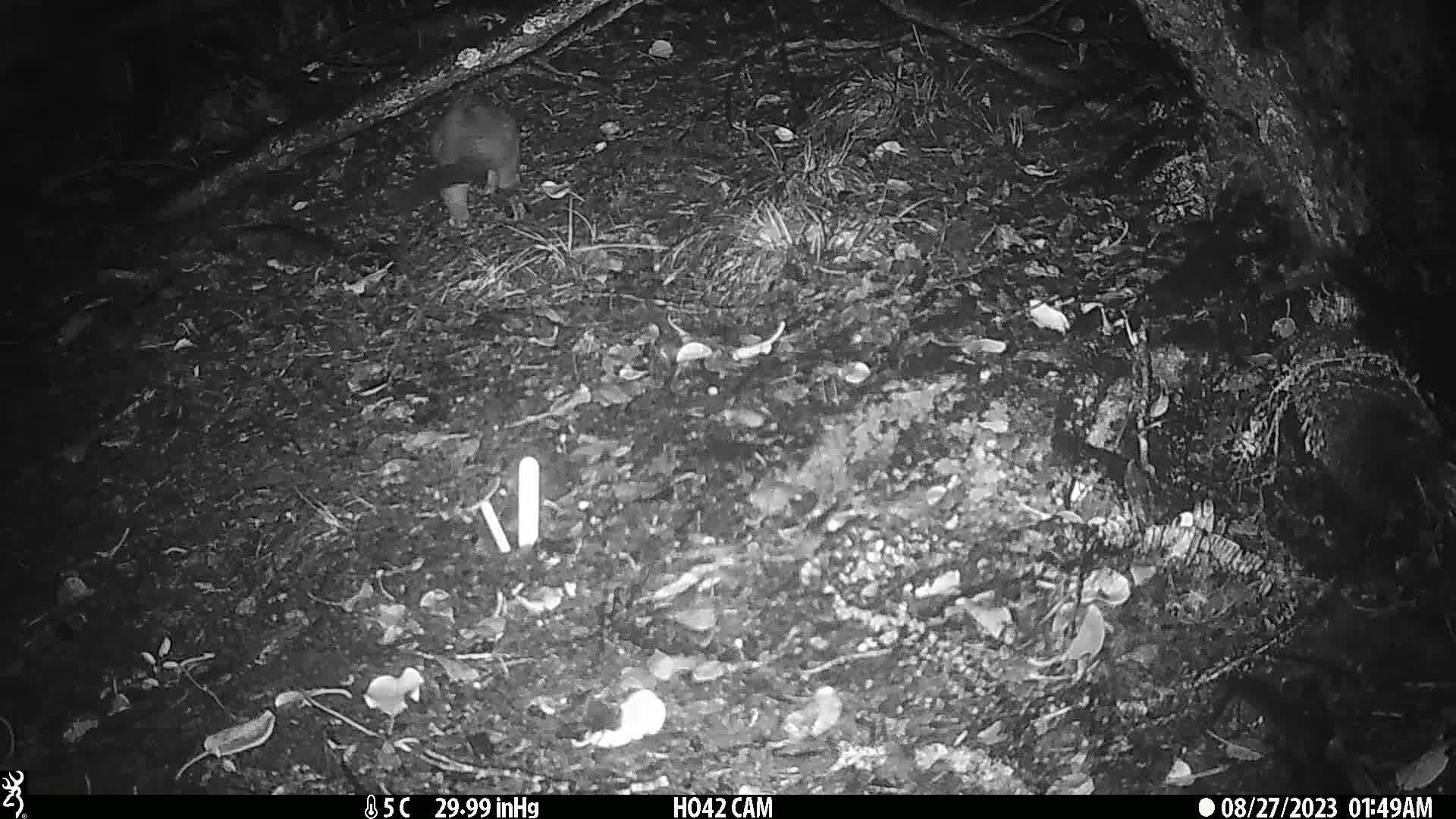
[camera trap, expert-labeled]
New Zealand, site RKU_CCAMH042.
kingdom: Animalia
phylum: Chordata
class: Mammalia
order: Diprotodontia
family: Phalangeridae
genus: Trichosurus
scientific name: Trichosurus vulpecula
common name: common brushtail possum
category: possum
Possum (common brushtail possum) (Trichosurus vulpecula).